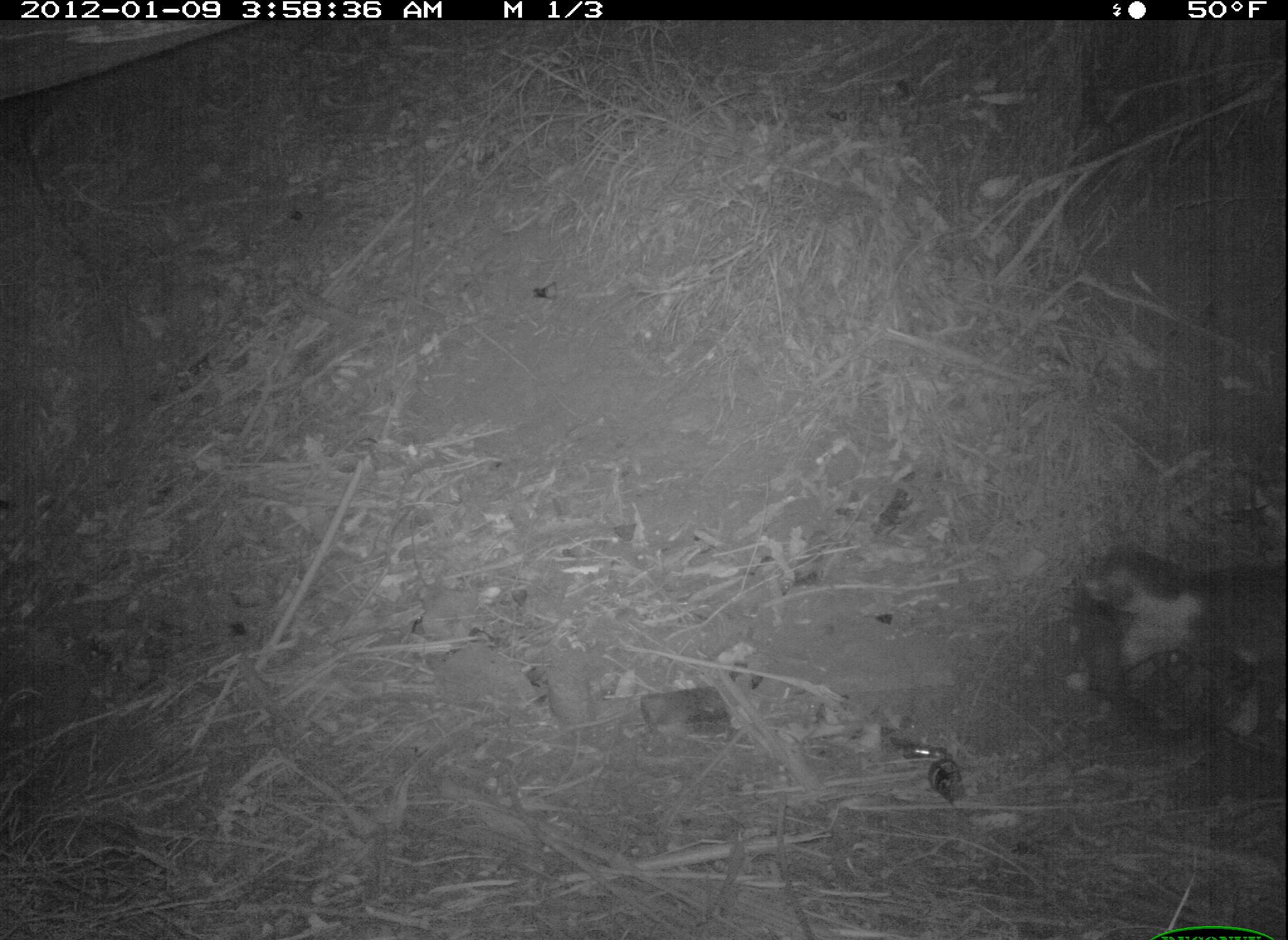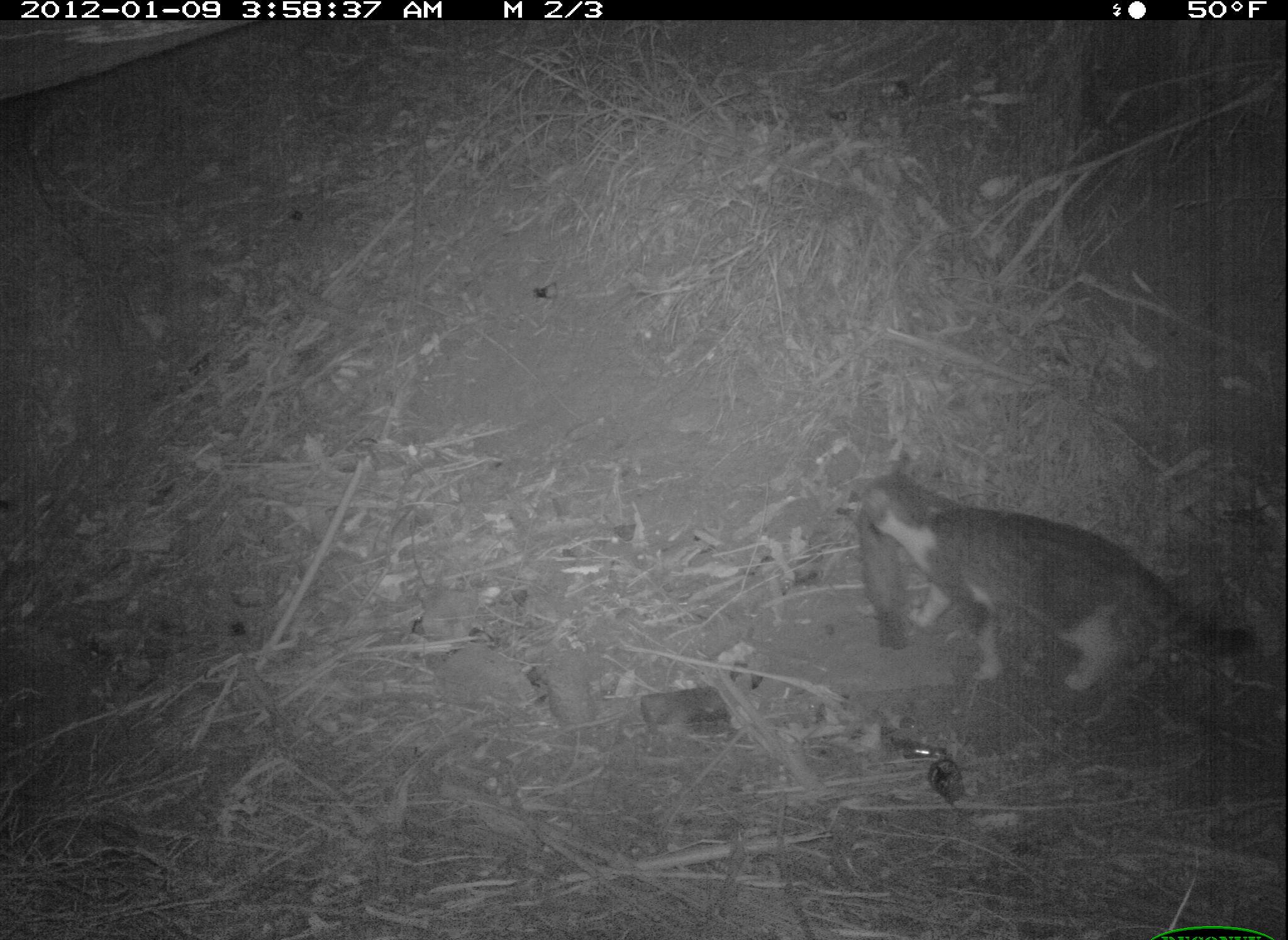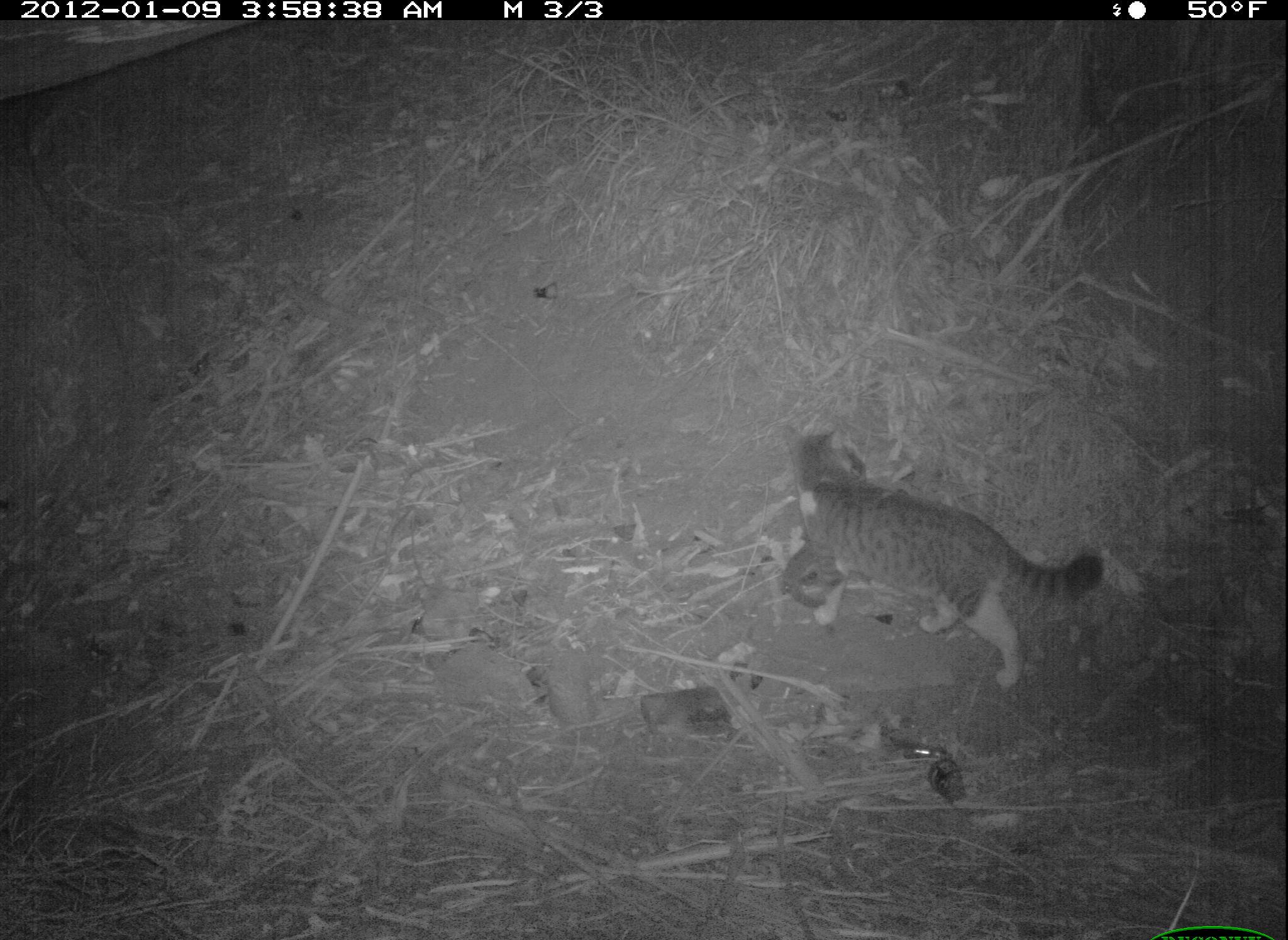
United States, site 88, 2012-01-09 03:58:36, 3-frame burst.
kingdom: Animalia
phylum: Chordata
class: Mammalia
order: Carnivora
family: Felidae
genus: Felis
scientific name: Felis catus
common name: cat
Cat (Felis catus).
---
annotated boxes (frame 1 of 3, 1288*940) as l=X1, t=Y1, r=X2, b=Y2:
cat: l=1042, t=525, r=1283, b=812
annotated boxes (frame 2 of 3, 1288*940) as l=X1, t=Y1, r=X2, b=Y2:
cat: l=811, t=443, r=1277, b=738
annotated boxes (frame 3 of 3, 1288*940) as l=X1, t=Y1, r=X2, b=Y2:
cat: l=763, t=335, r=1122, b=741